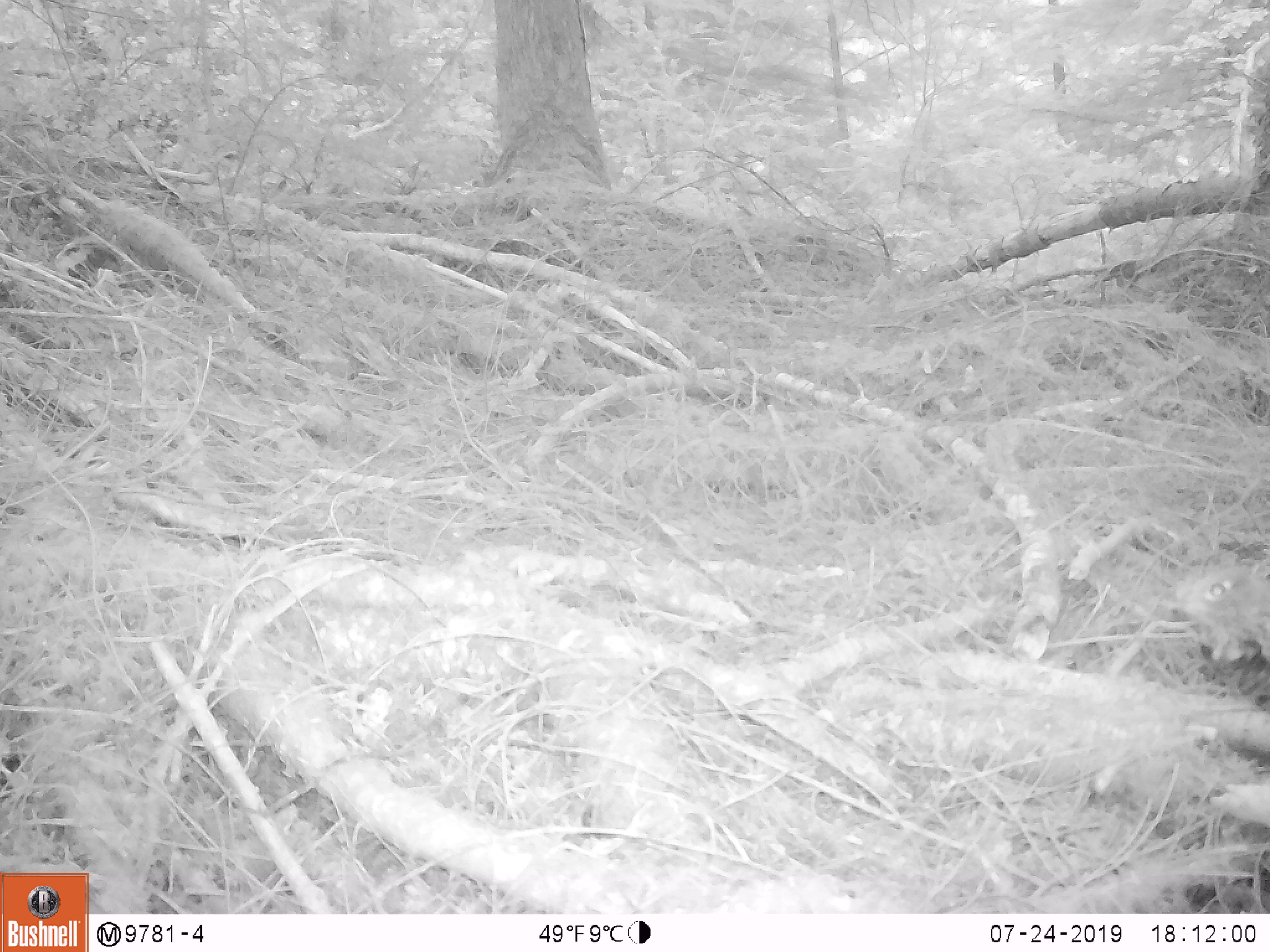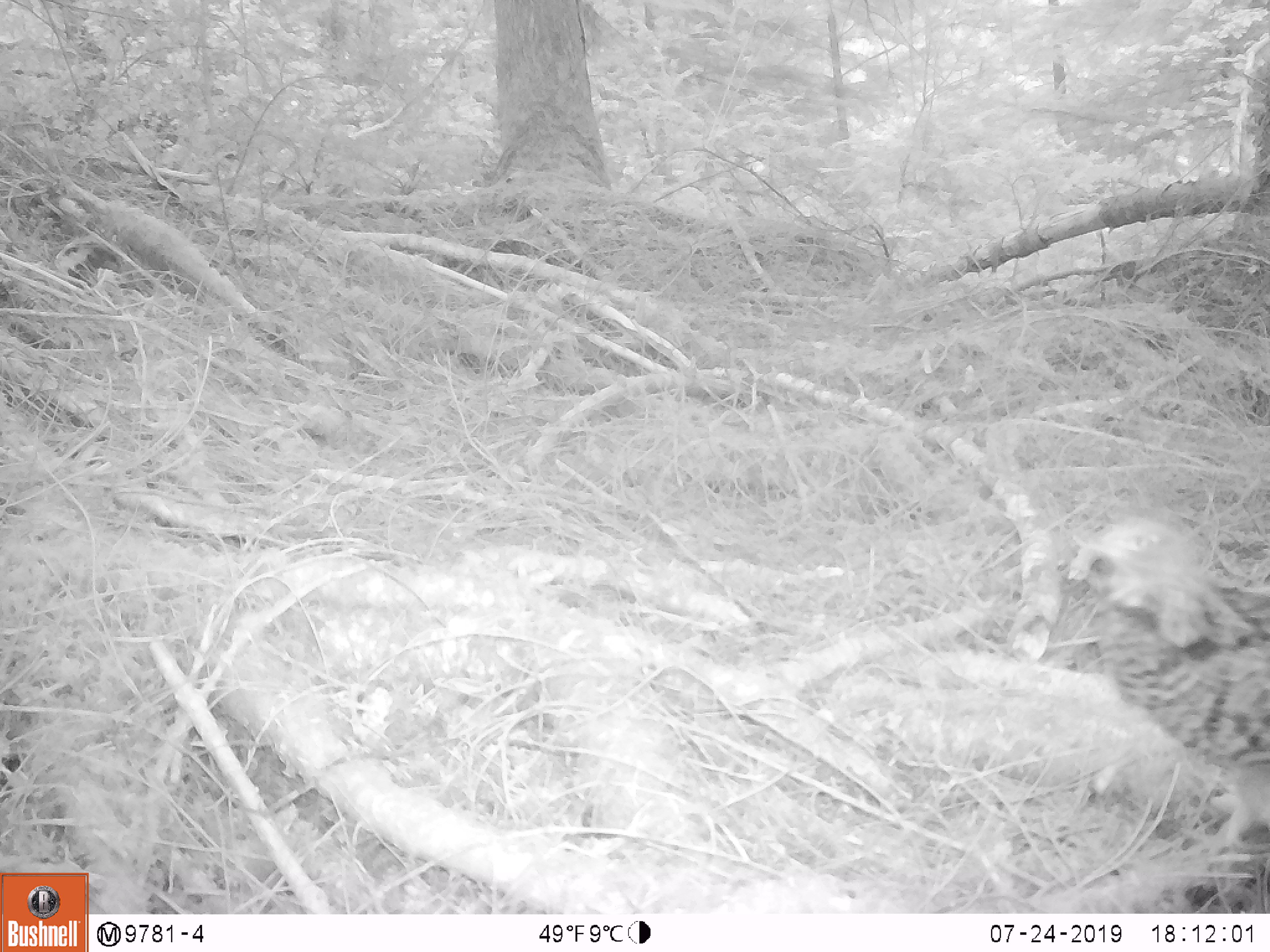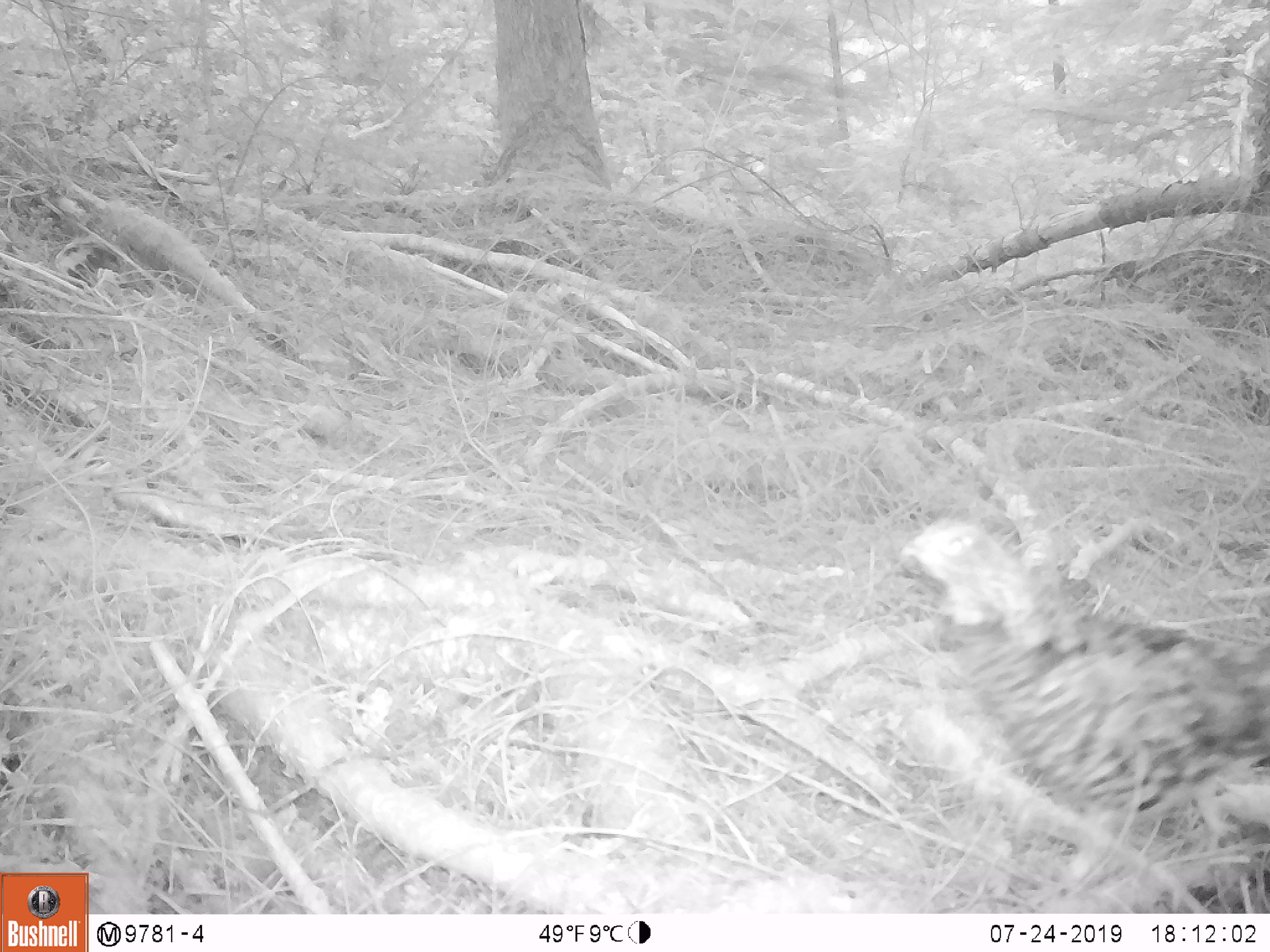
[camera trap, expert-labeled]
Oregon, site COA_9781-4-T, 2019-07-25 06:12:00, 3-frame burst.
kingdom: Animalia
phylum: Chordata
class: Aves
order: Galliformes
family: Phasianidae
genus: Bonasa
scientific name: Bonasa umbellus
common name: ruffed grouse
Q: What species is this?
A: Ruffed grouse (Bonasa umbellus).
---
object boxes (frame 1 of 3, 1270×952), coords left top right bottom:
ruffed grouse: 1147 544 1264 679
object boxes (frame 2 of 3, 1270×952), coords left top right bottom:
ruffed grouse: 1060 491 1265 847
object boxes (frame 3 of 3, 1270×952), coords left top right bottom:
ruffed grouse: 890 510 1269 859